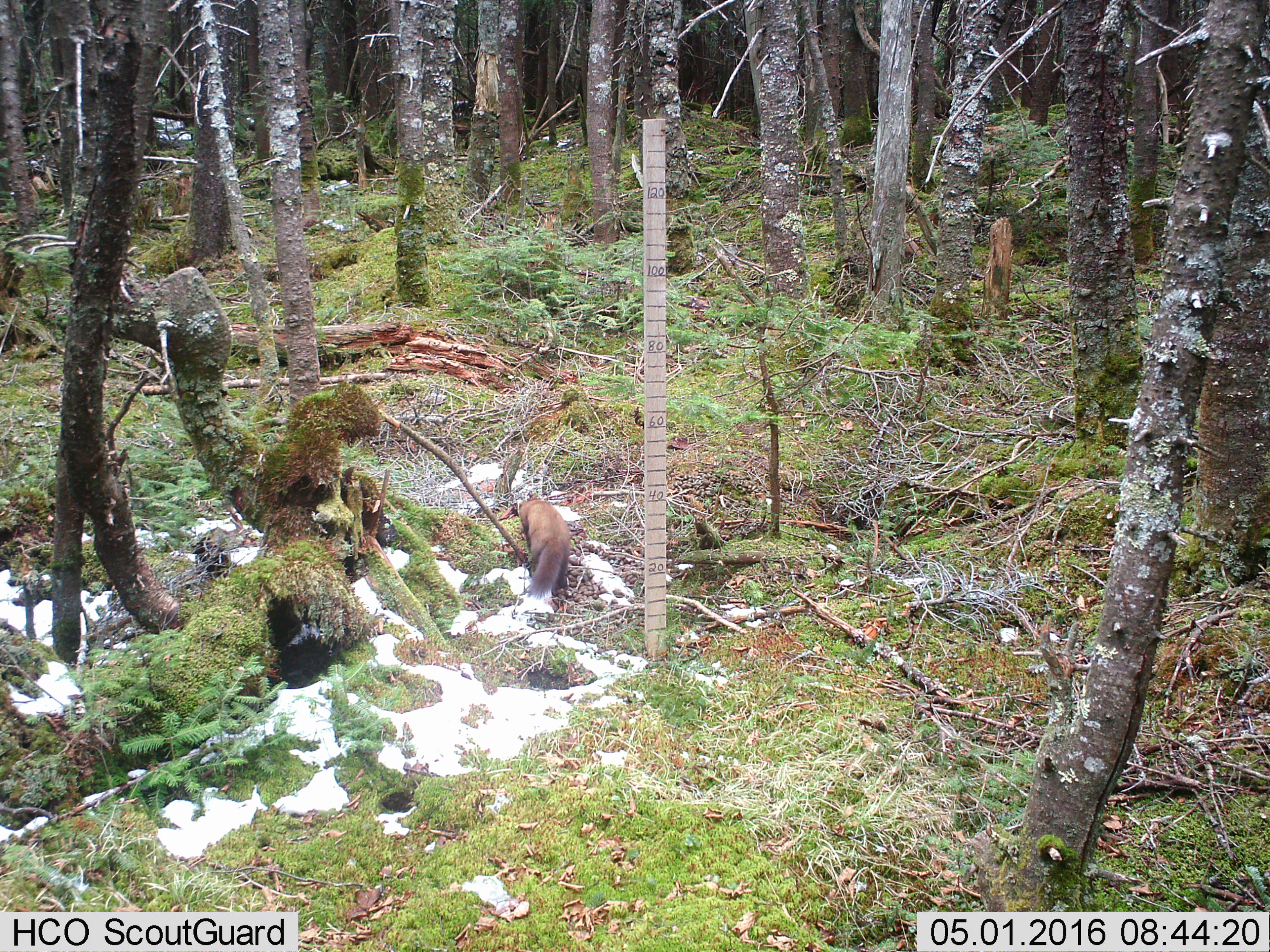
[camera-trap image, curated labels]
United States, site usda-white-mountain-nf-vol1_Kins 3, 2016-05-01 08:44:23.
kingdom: Animalia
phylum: Chordata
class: Mammalia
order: Carnivora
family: Mustelidae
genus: Martes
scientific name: Martes americana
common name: american marten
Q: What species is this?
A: American marten (Martes americana).